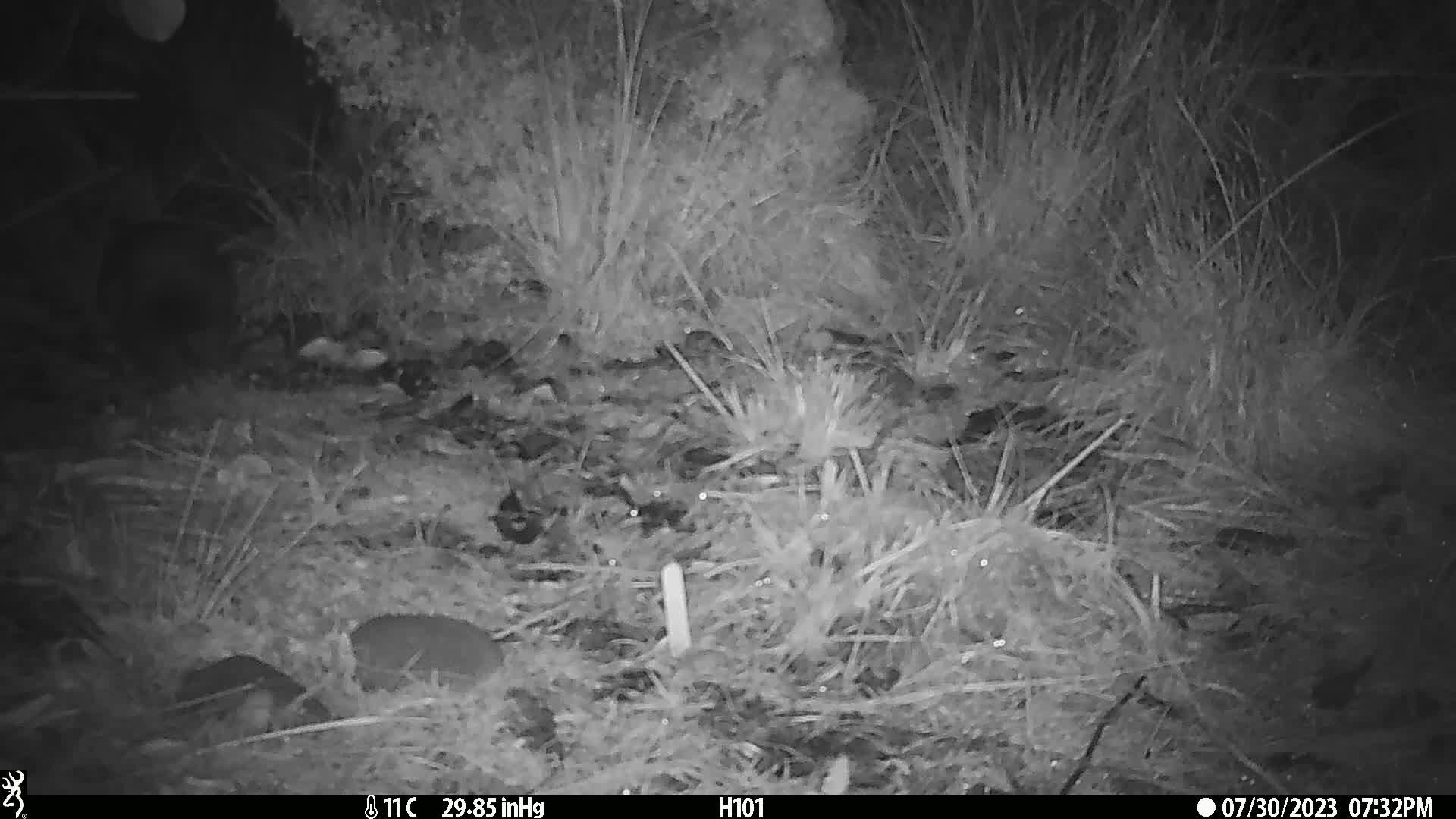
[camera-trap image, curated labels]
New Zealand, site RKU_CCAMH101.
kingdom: Animalia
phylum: Chordata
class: Mammalia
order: Diprotodontia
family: Phalangeridae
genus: Trichosurus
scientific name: Trichosurus vulpecula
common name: common brushtail possum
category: possum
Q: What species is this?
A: Possum (common brushtail possum) (Trichosurus vulpecula).